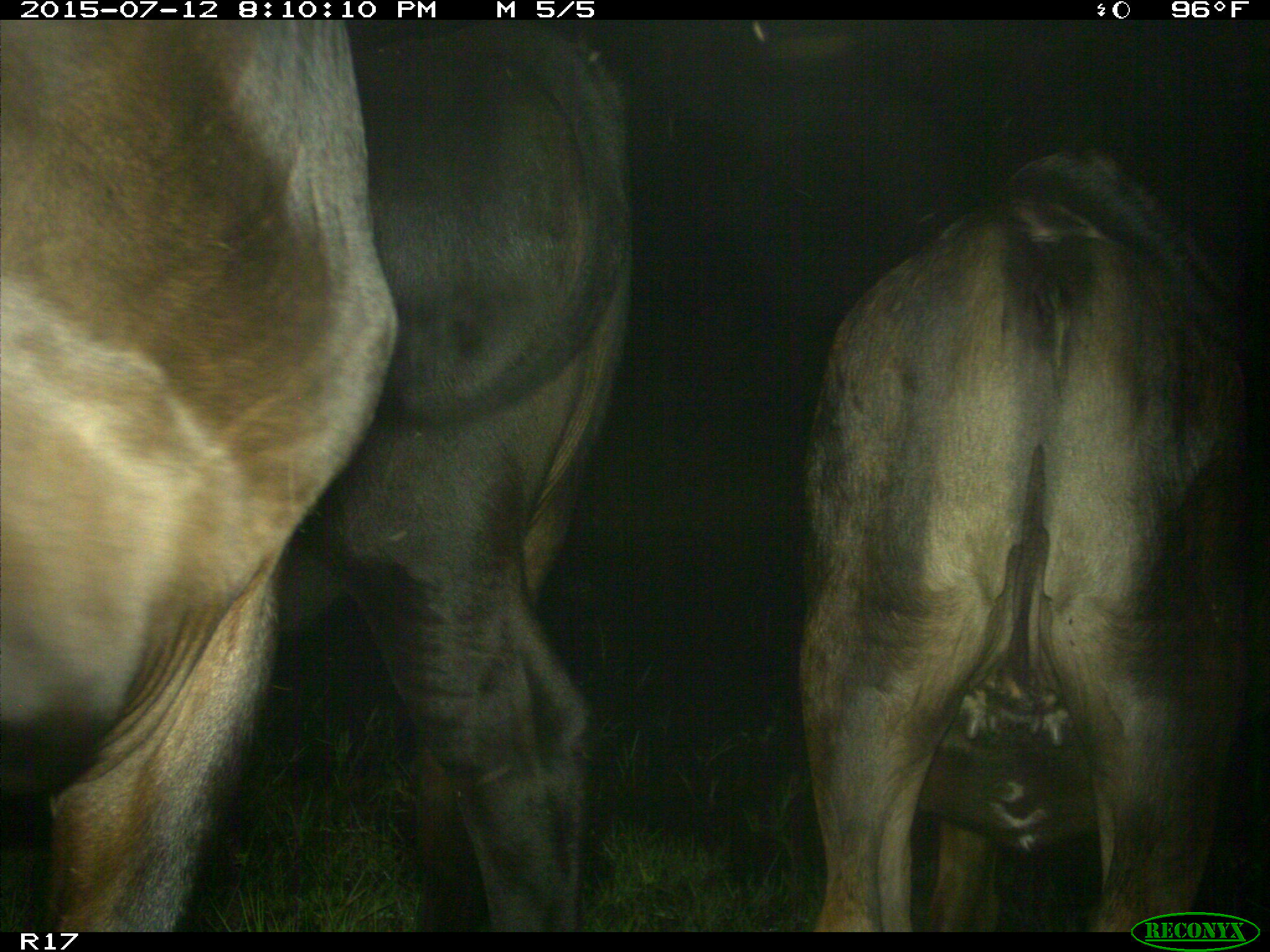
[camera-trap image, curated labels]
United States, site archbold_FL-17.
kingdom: Animalia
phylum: Chordata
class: Mammalia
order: Artiodactyla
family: Bovidae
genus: Bos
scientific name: Bos taurus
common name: domestic cow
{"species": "Bos taurus (domestic cow)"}